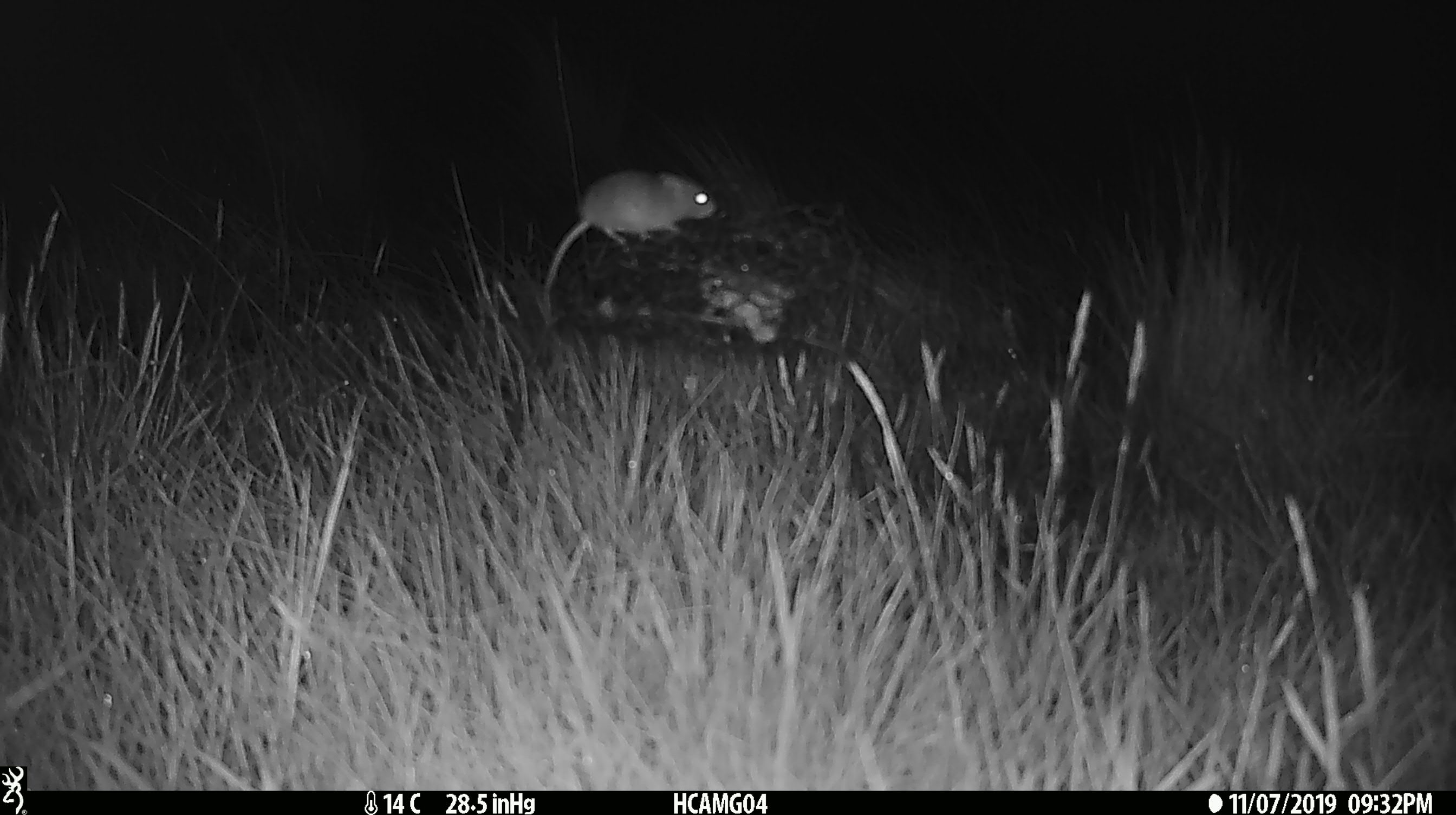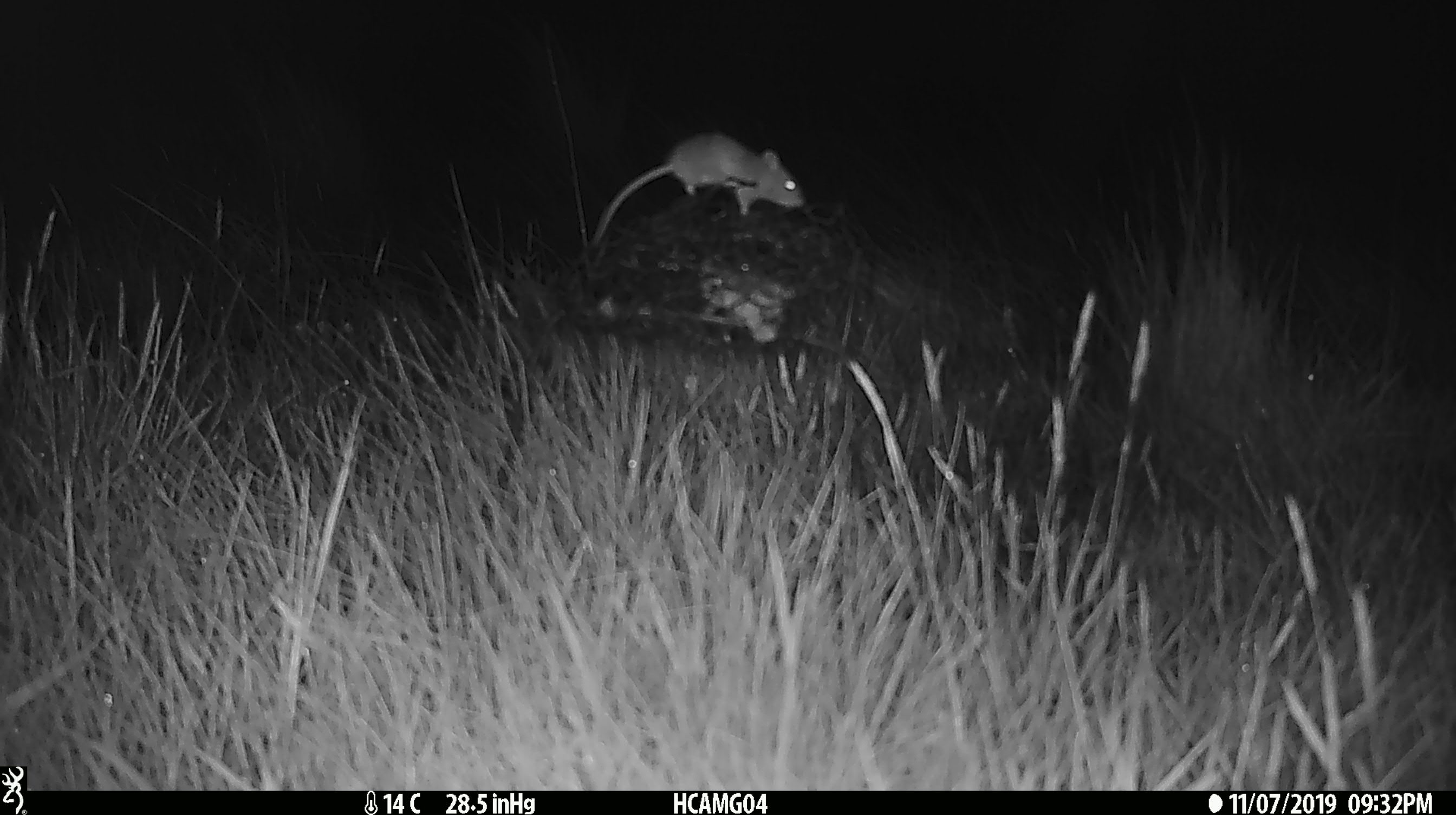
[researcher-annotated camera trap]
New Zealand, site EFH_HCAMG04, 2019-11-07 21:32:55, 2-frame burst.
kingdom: Animalia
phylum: Chordata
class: Mammalia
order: Rodentia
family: Muridae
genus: Mus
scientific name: Mus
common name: mouse